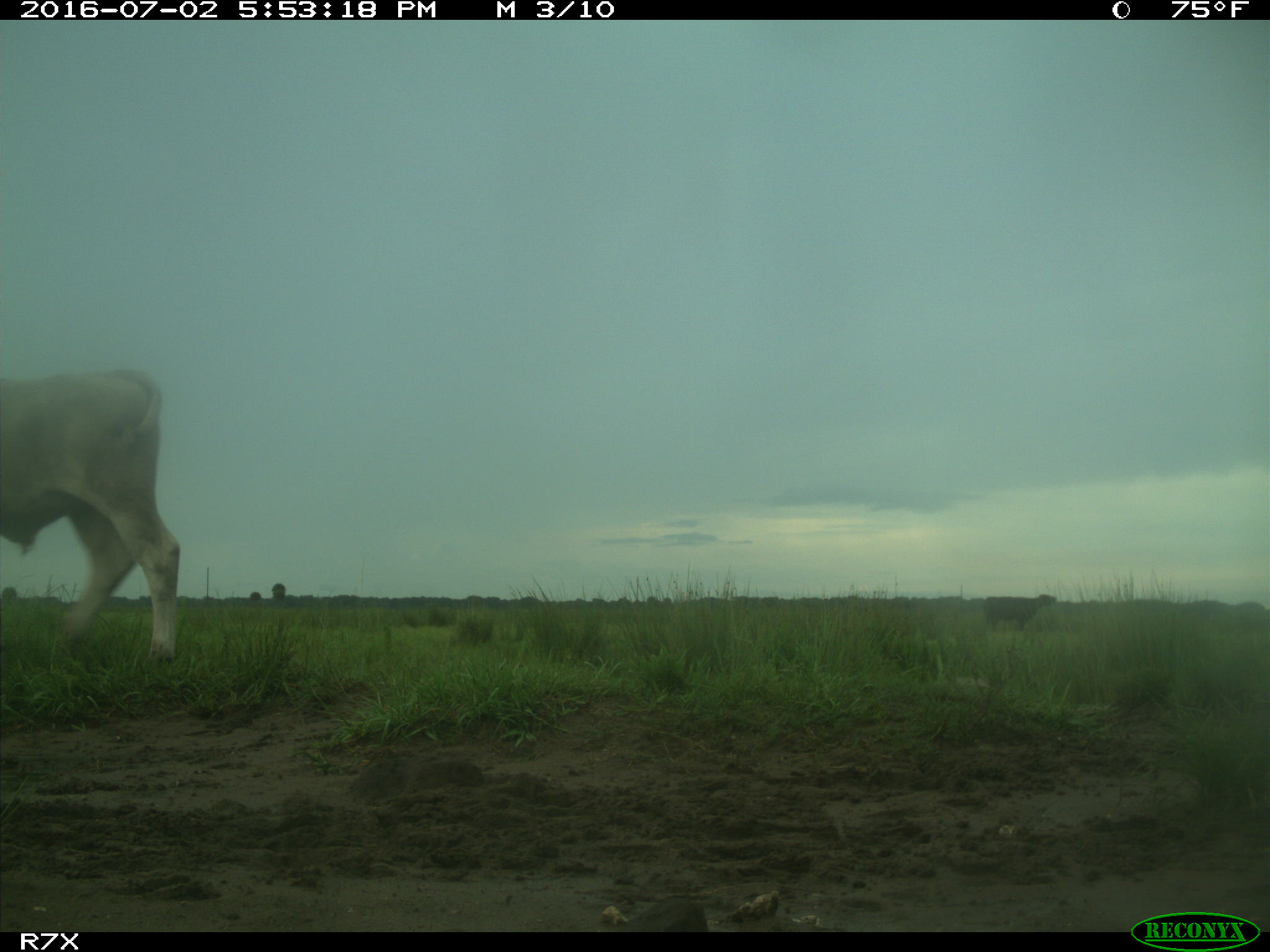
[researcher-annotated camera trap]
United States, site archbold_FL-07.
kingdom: Animalia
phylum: Chordata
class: Mammalia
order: Artiodactyla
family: Bovidae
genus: Bos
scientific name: Bos taurus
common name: domestic cow